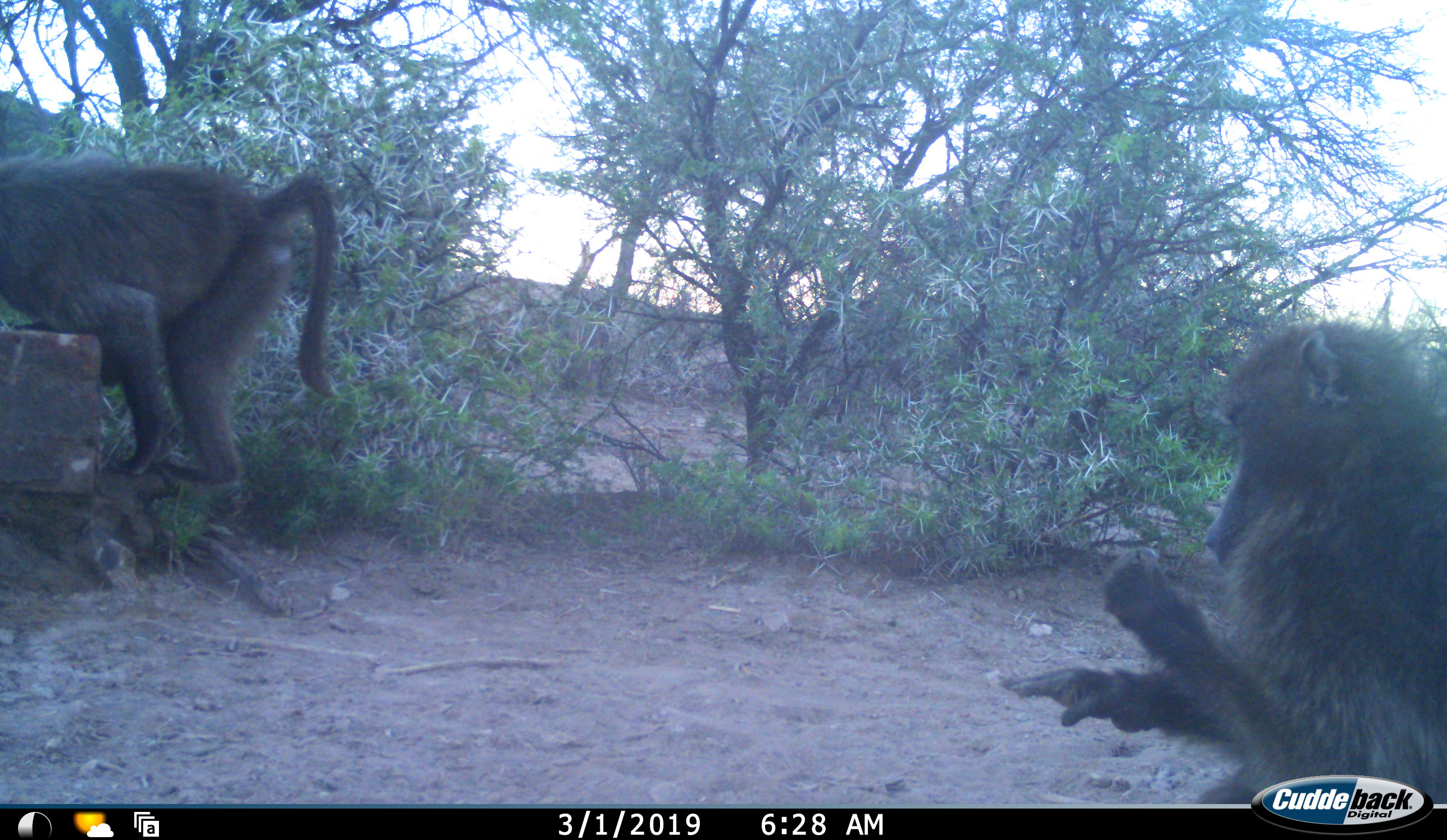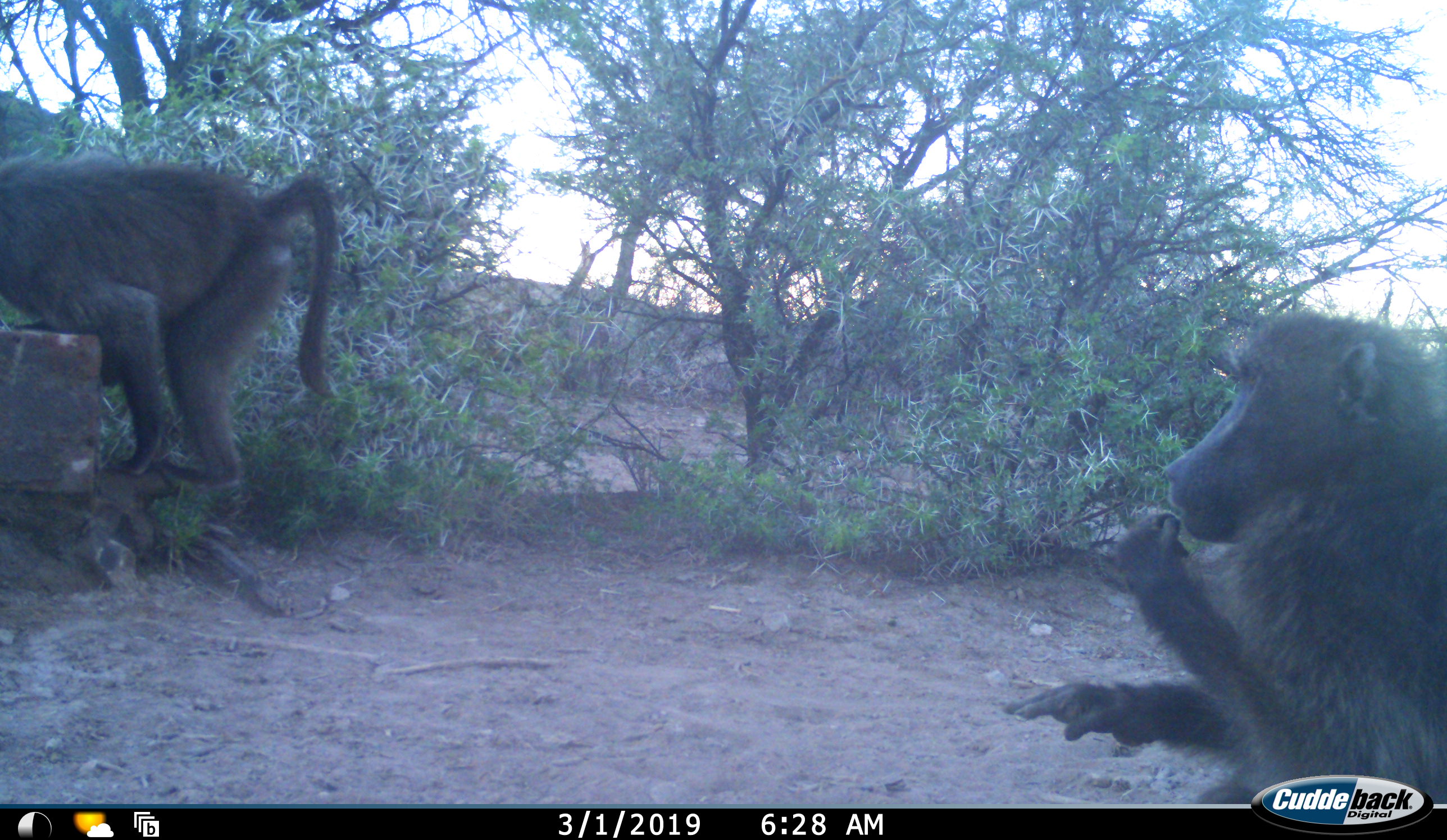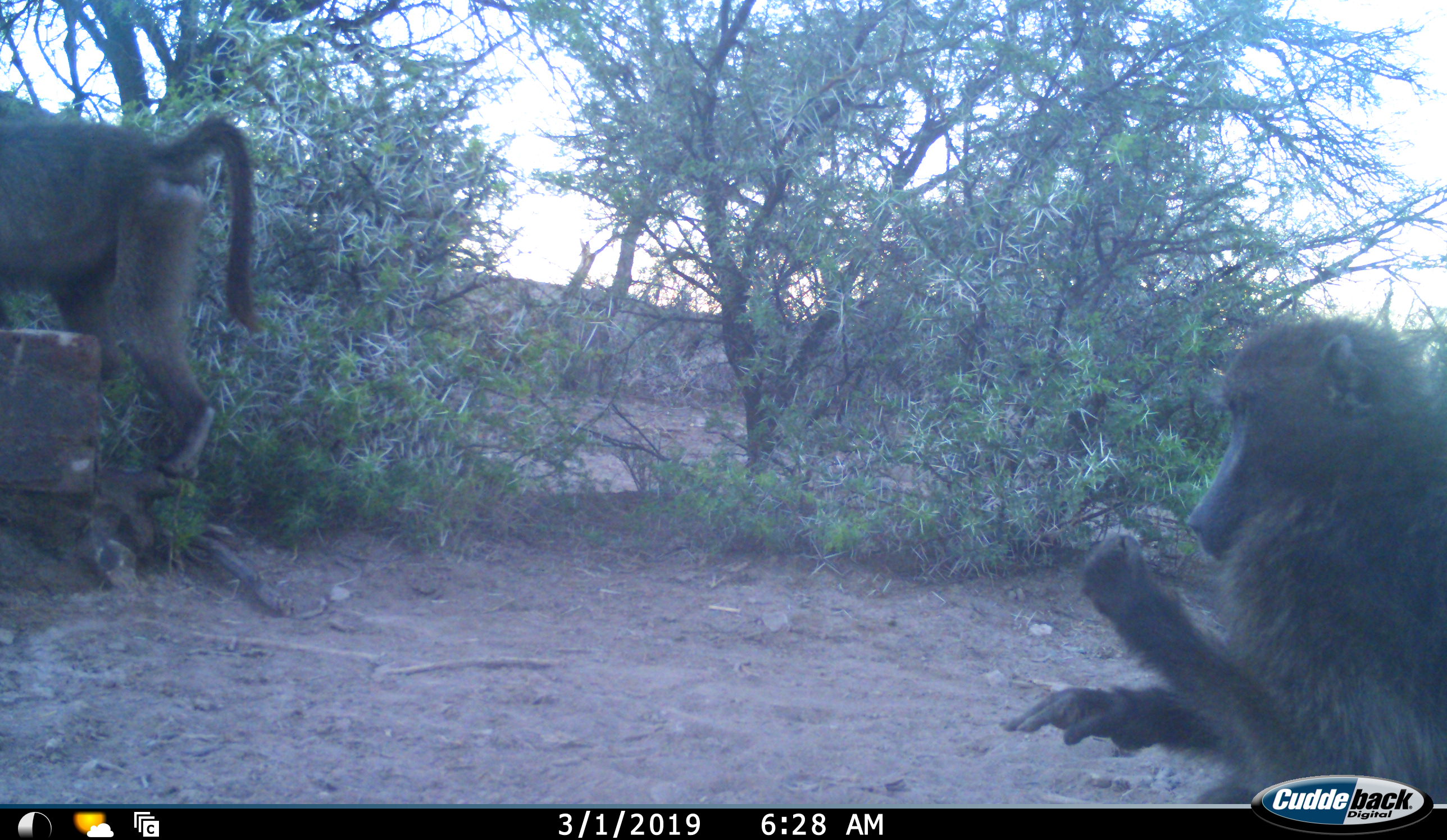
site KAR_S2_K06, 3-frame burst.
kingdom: Animalia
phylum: Chordata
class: Mammalia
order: Primates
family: Cercopithecidae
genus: Papio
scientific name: Papio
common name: baboon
Baboon (Papio), count 2. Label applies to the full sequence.